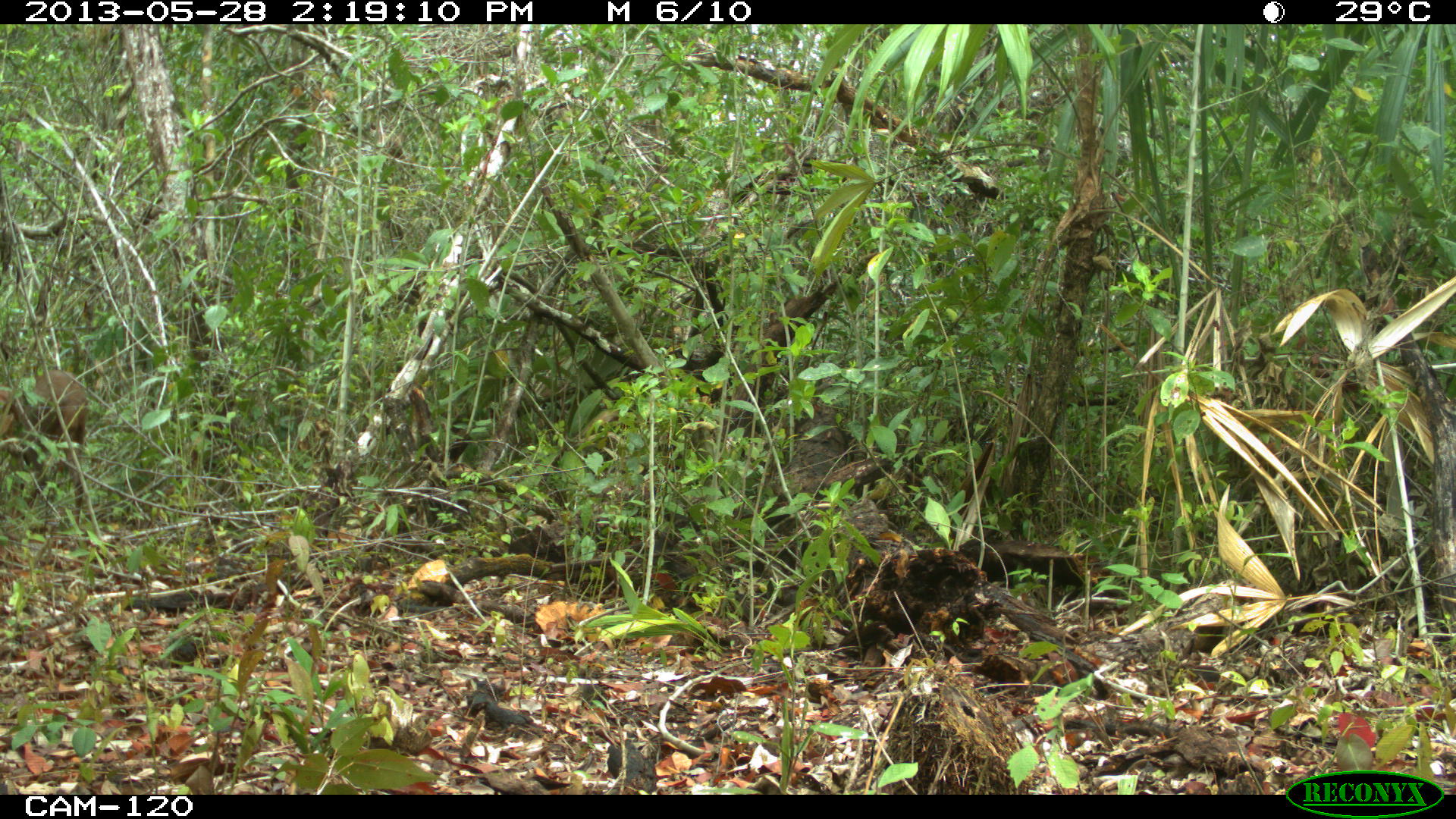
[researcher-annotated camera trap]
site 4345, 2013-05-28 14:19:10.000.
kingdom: Animalia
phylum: Chordata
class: Mammalia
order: Artiodactyla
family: Cervidae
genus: Odocoileus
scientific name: Odocoileus pandora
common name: yucatán brown brocket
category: mazama pandora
Mazama pandora (yucatán brown brocket) (Odocoileus pandora), count 1, sex male.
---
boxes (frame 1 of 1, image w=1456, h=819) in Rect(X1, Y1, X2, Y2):
mazama pandora: Rect(0, 369, 89, 526)